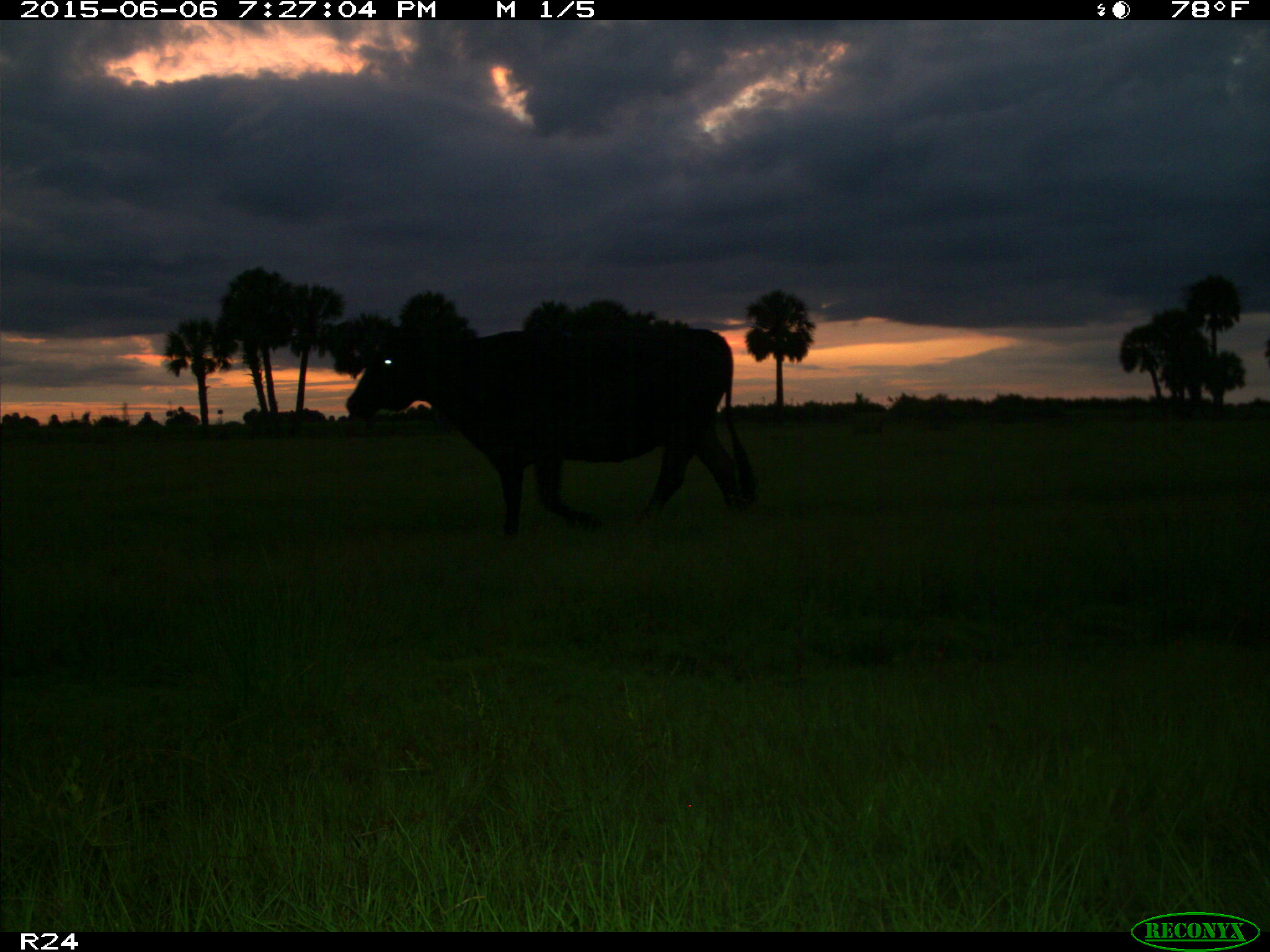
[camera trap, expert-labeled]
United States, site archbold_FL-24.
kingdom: Animalia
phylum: Chordata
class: Mammalia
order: Artiodactyla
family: Bovidae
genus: Bos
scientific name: Bos taurus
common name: domestic cow